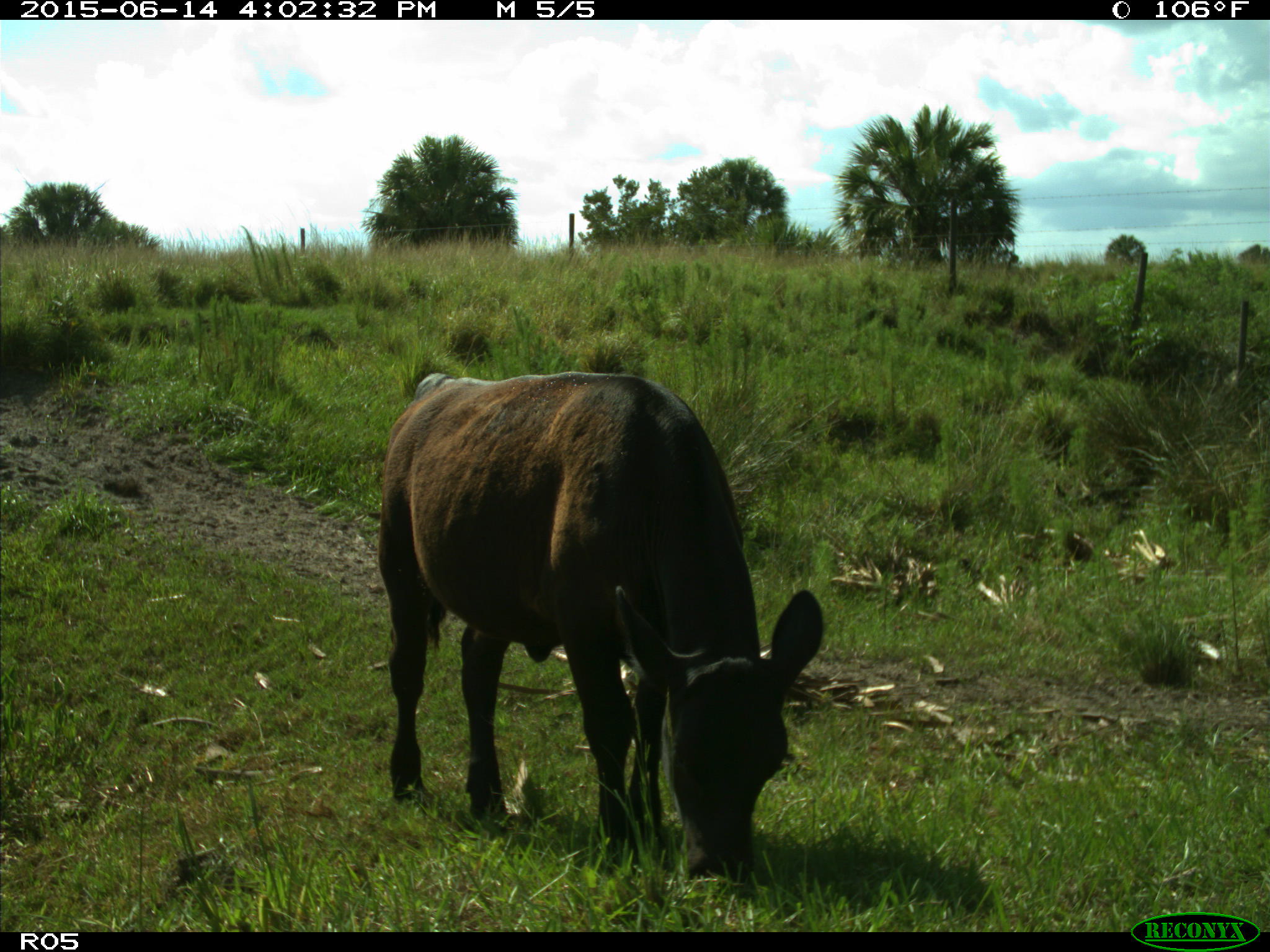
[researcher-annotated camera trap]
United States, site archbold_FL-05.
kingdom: Animalia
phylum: Chordata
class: Mammalia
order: Artiodactyla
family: Bovidae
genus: Bos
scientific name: Bos taurus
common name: domestic cow